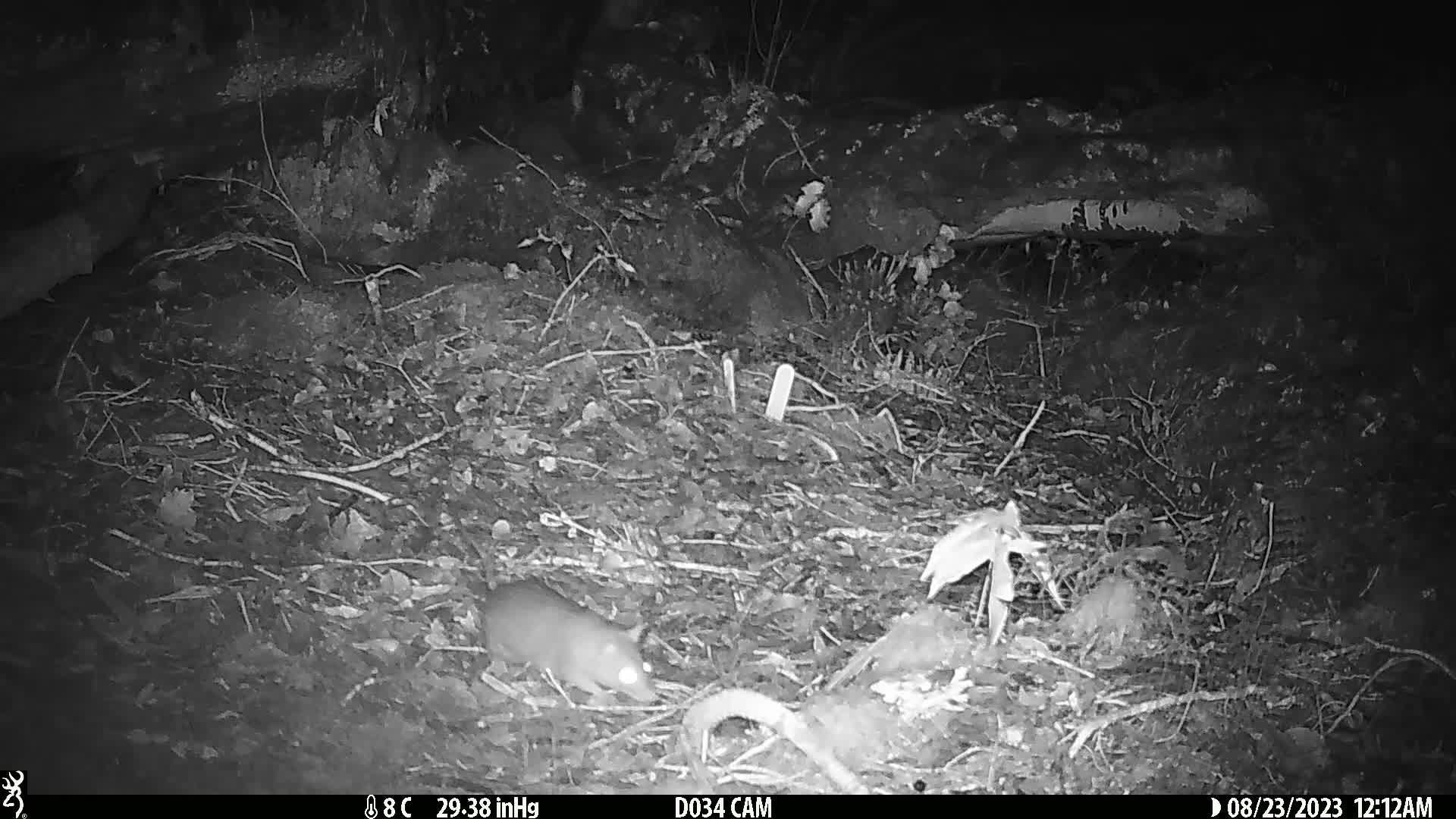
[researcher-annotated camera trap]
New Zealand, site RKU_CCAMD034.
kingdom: Animalia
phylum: Chordata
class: Mammalia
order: Rodentia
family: Muridae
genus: Rattus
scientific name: Rattus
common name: rat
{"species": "rat (Rattus)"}